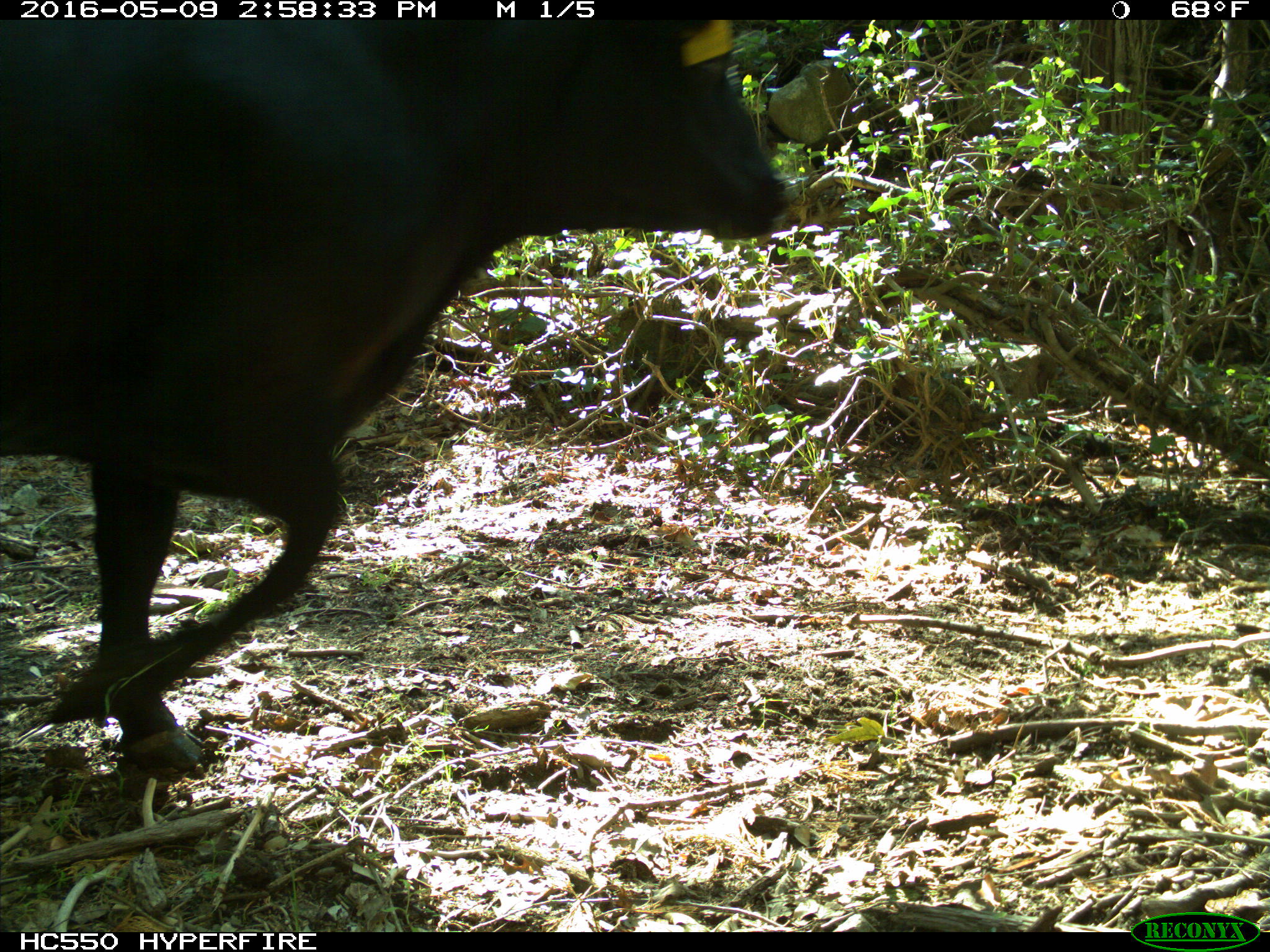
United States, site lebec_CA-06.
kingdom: Animalia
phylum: Chordata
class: Mammalia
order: Artiodactyla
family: Bovidae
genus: Bos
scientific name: Bos taurus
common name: domestic cow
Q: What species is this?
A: Bos taurus (domestic cow).